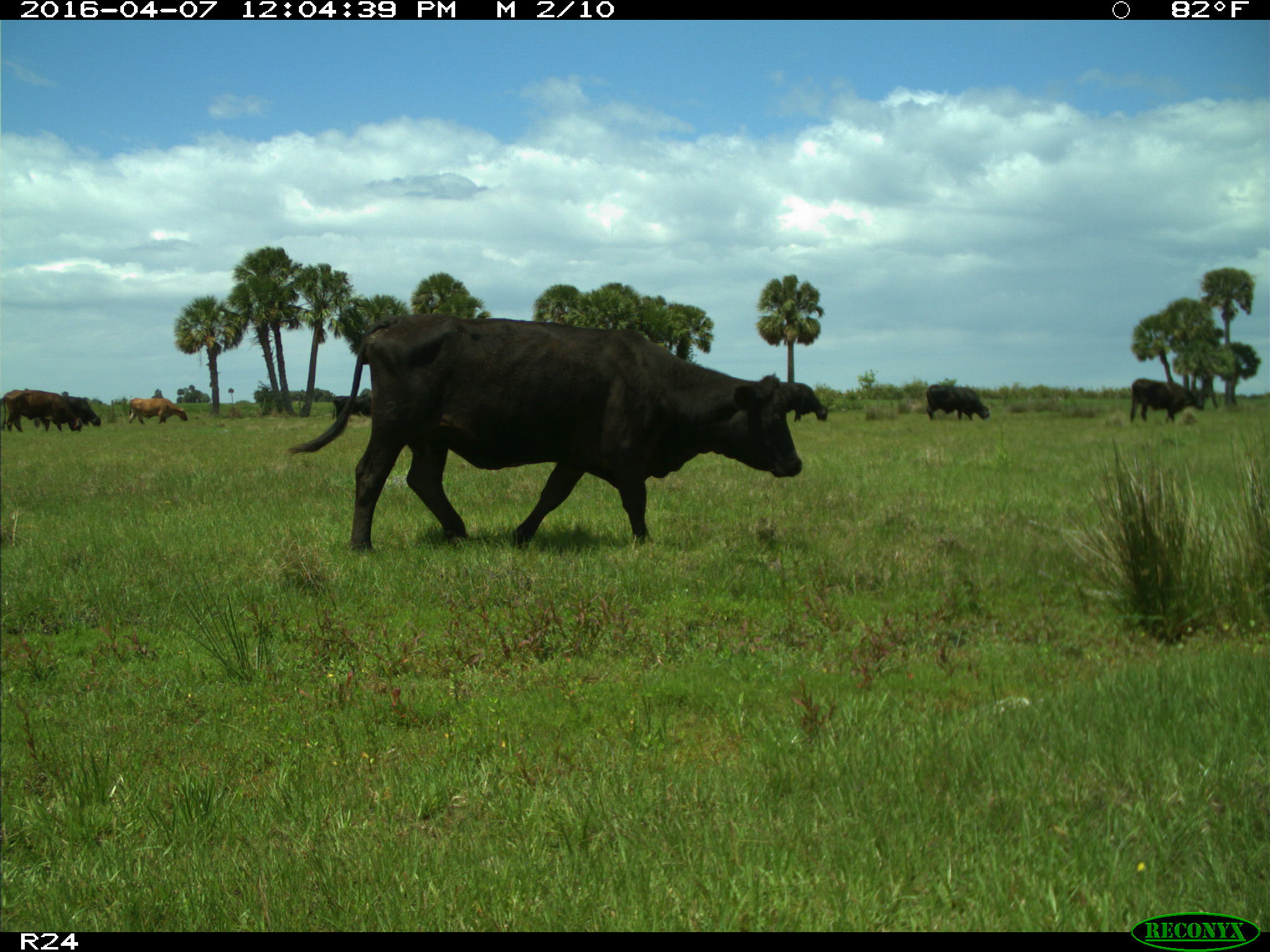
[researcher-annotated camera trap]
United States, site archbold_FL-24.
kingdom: Animalia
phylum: Chordata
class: Mammalia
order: Artiodactyla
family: Bovidae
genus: Bos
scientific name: Bos taurus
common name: domestic cow